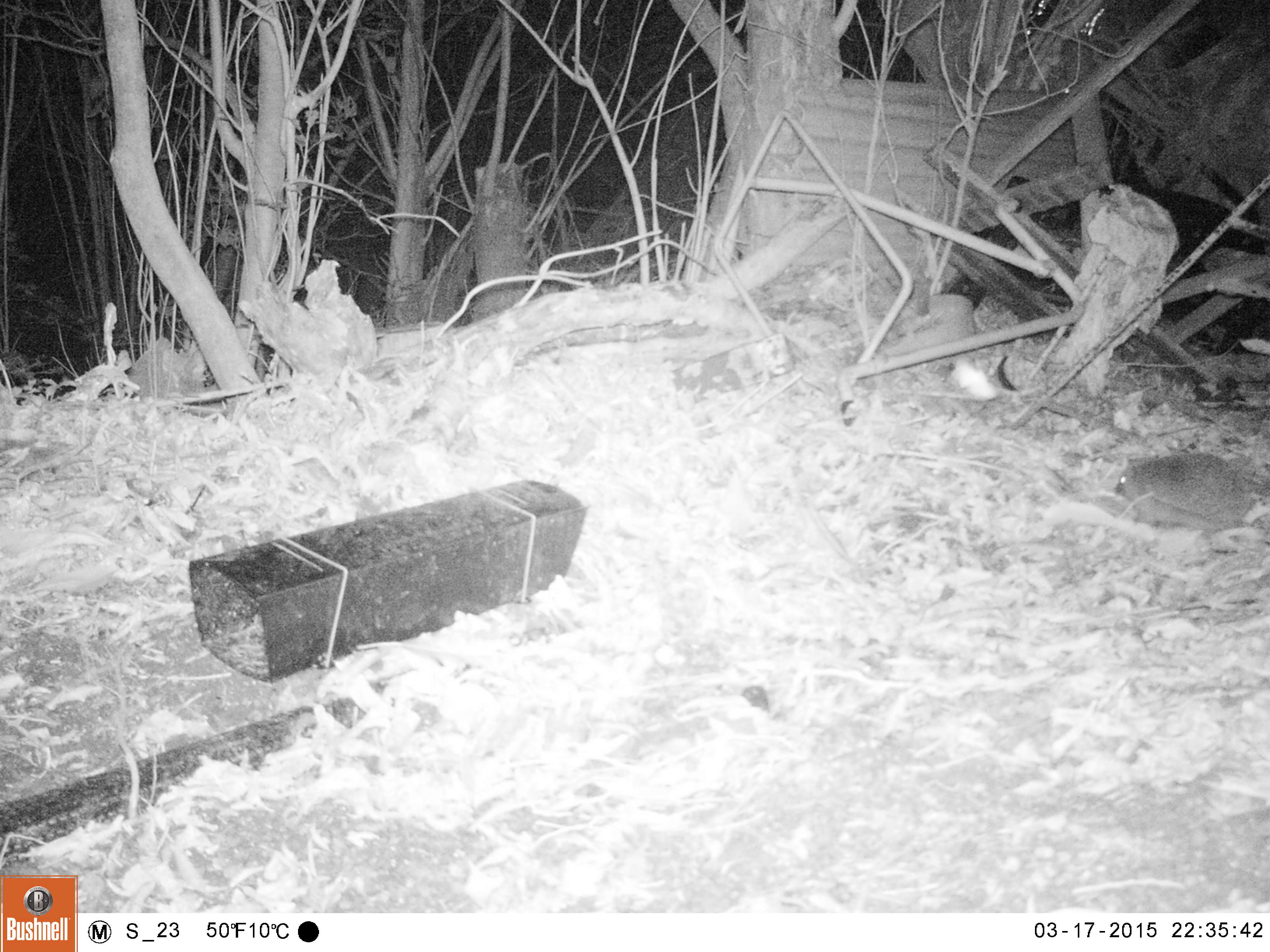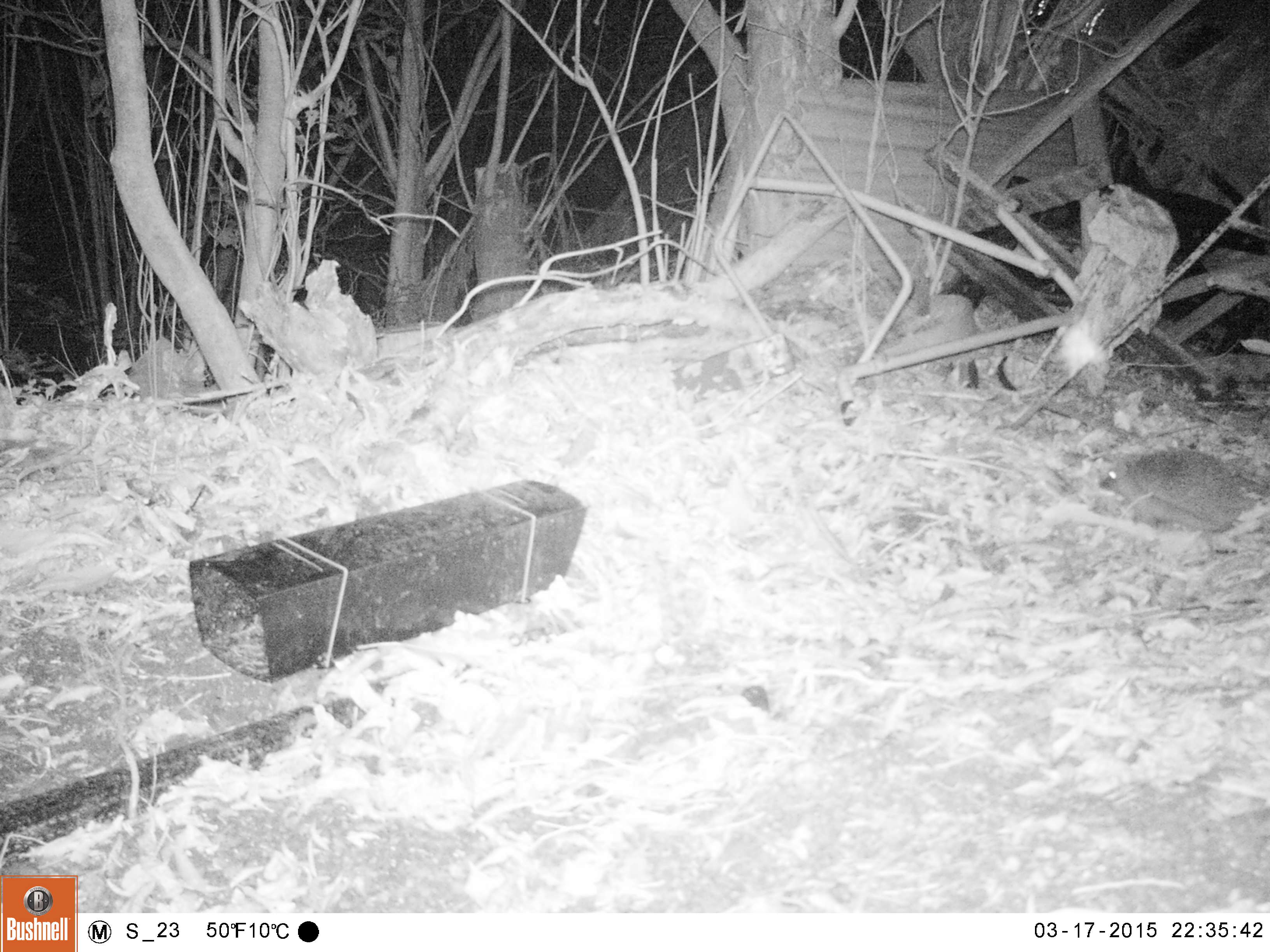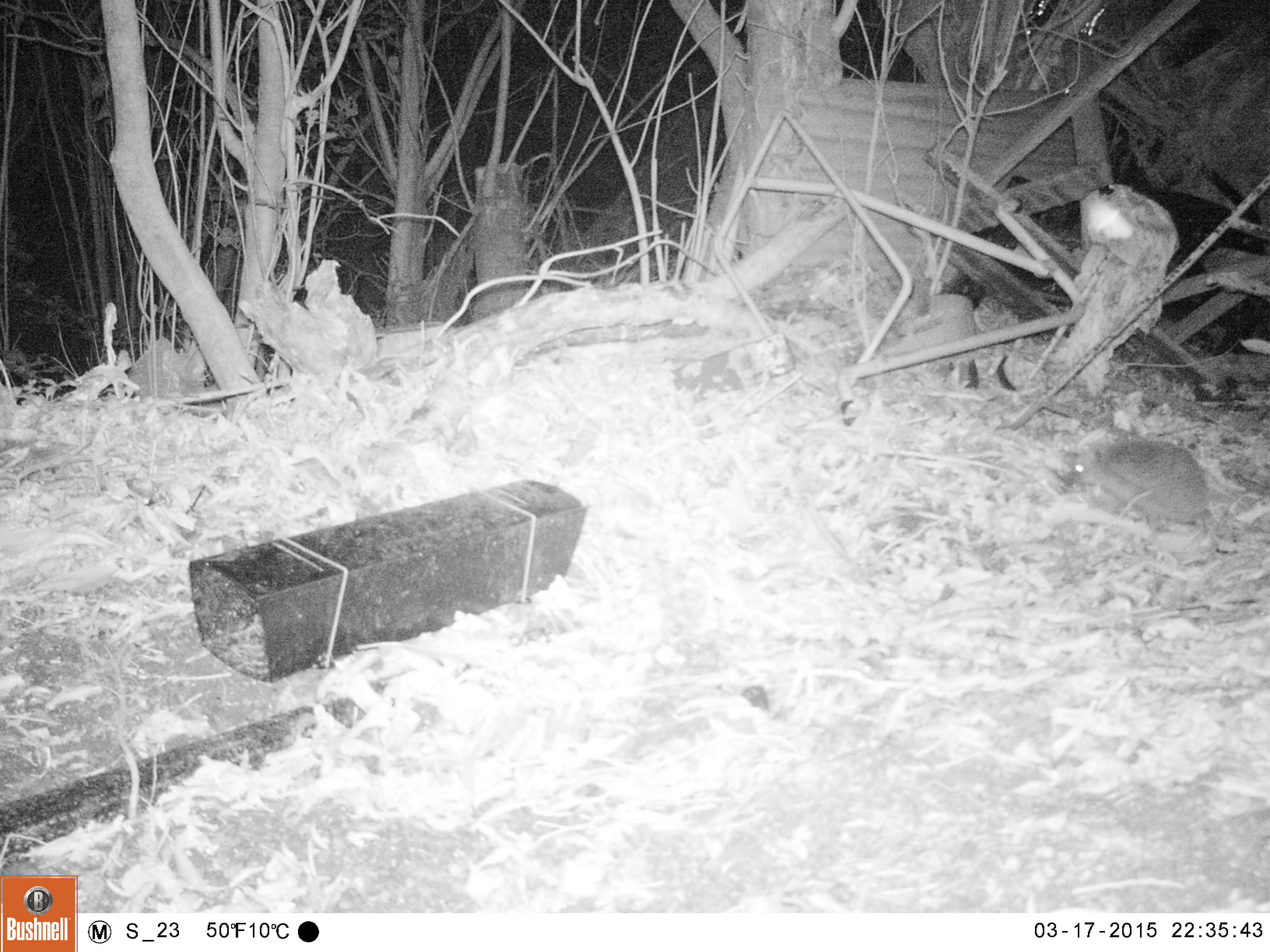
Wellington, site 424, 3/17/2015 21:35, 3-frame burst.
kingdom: Animalia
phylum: Chordata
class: Mammalia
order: Eulipotyphla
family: Erinaceidae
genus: Erinaceus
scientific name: Erinaceus europaeus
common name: hedgehog